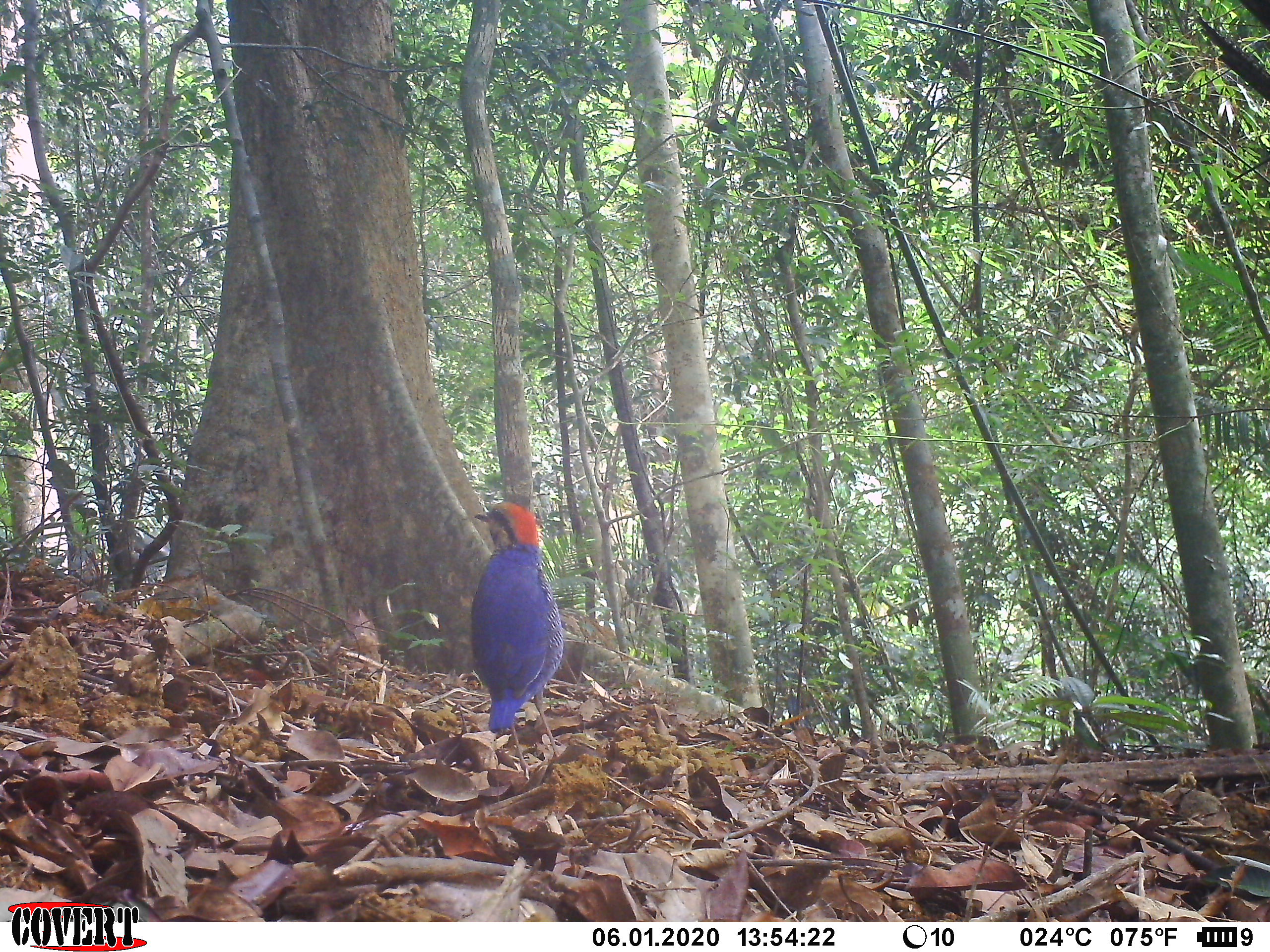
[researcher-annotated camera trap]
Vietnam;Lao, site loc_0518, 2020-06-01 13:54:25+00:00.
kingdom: Animalia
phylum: Chordata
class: Aves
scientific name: Aves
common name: bird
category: unidentified bird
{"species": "unidentified bird (bird) (Aves)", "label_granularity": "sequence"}